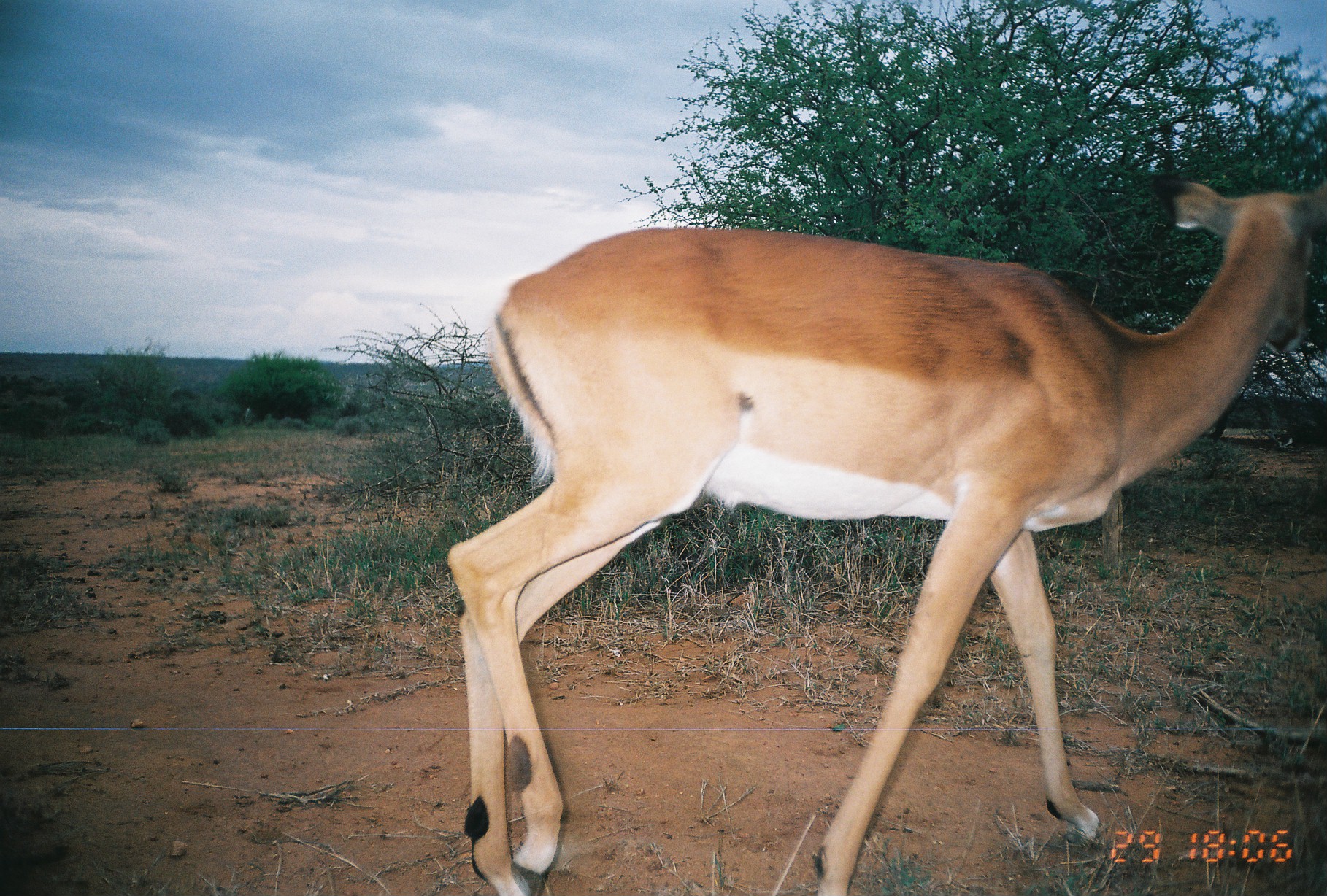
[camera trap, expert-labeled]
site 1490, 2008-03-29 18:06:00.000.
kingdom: Animalia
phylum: Chordata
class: Mammalia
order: Artiodactyla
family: Bovidae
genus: Aepyceros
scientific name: Aepyceros melampus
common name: impala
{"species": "Aepyceros melampus (impala)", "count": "1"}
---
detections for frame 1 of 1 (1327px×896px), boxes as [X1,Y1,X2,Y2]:
aepyceros melampus: [441,168,1317,894]